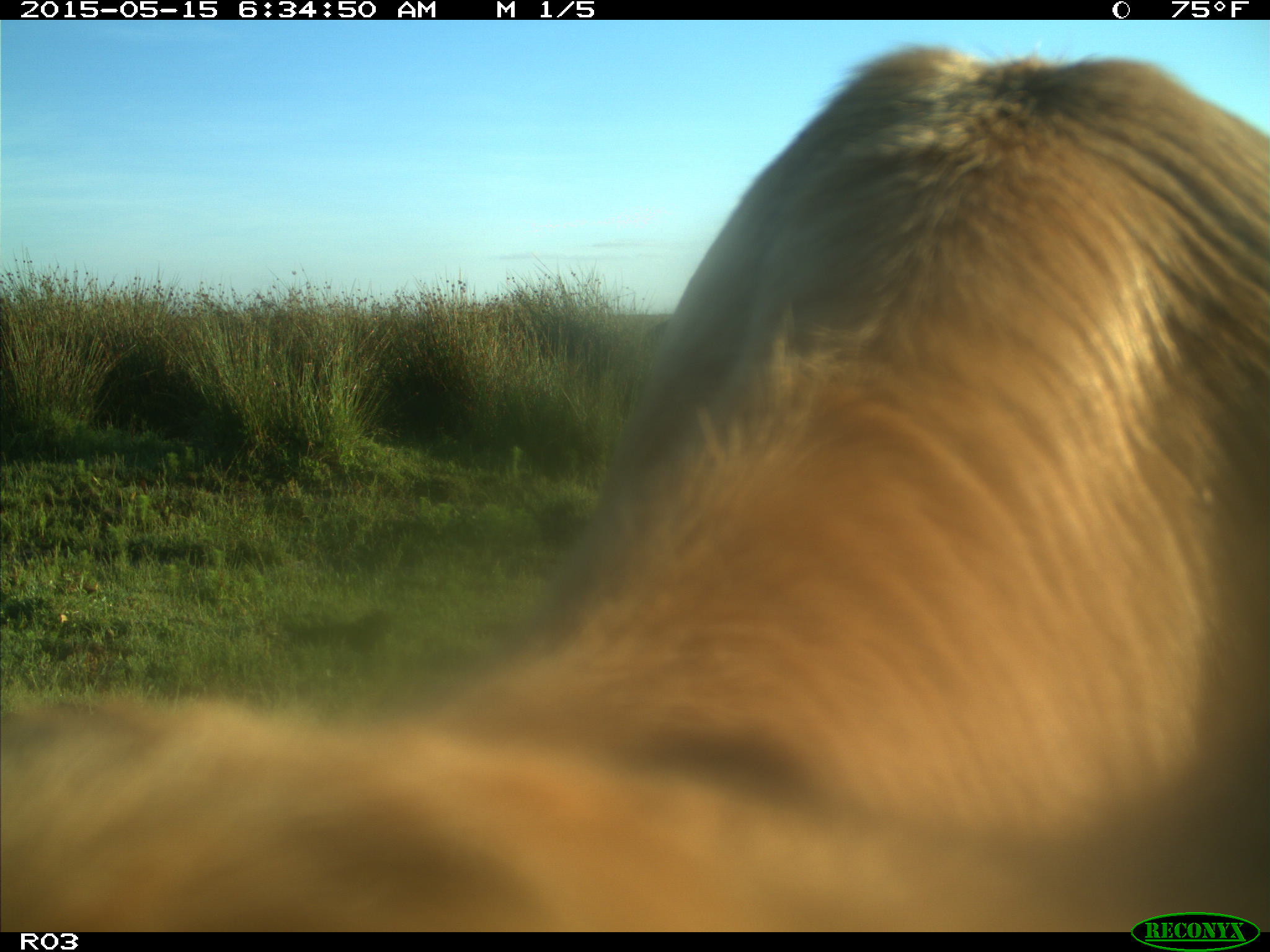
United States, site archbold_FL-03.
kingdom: Animalia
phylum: Chordata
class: Mammalia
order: Artiodactyla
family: Bovidae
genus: Bos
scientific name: Bos taurus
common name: domestic cow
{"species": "Bos taurus (domestic cow)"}